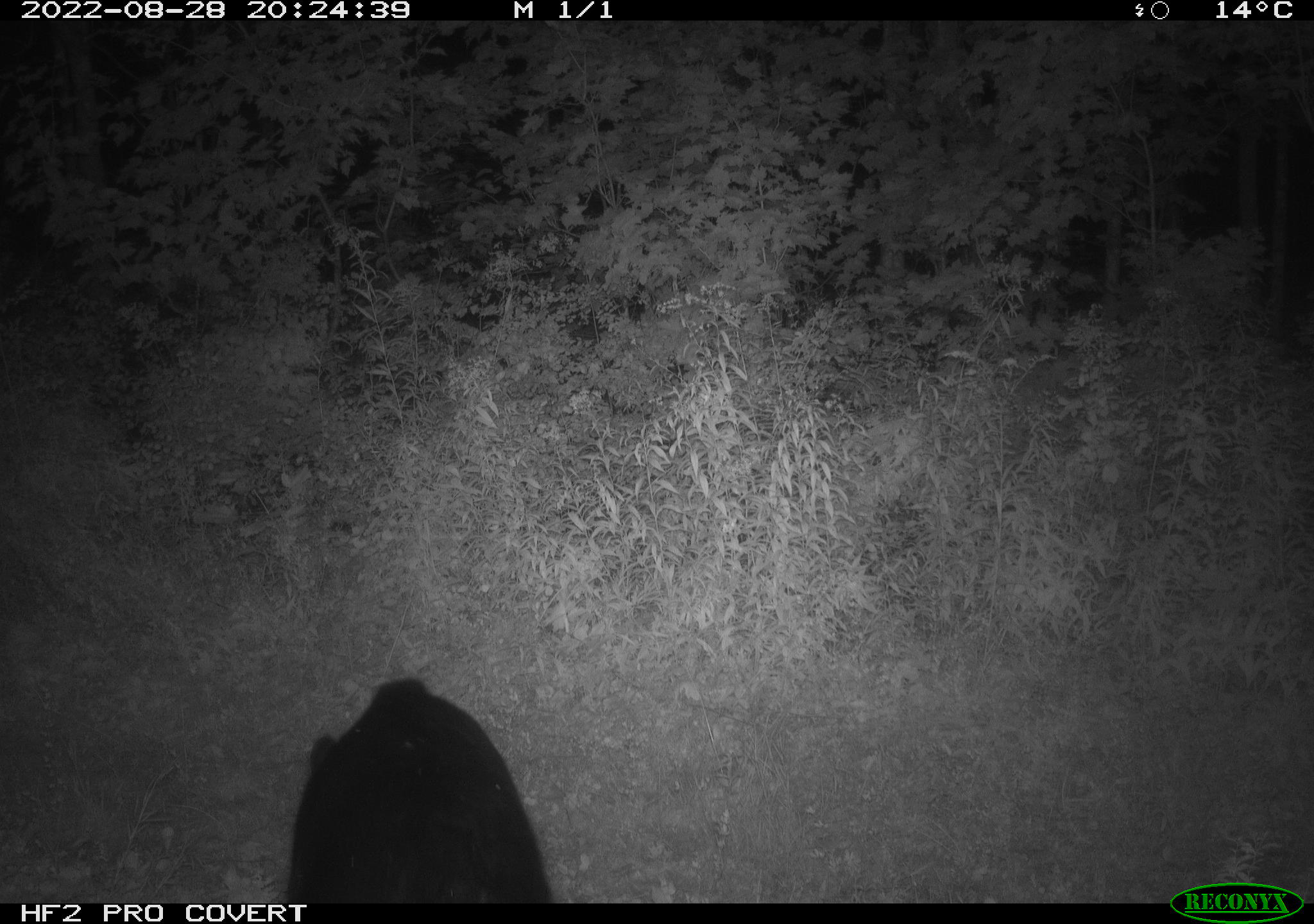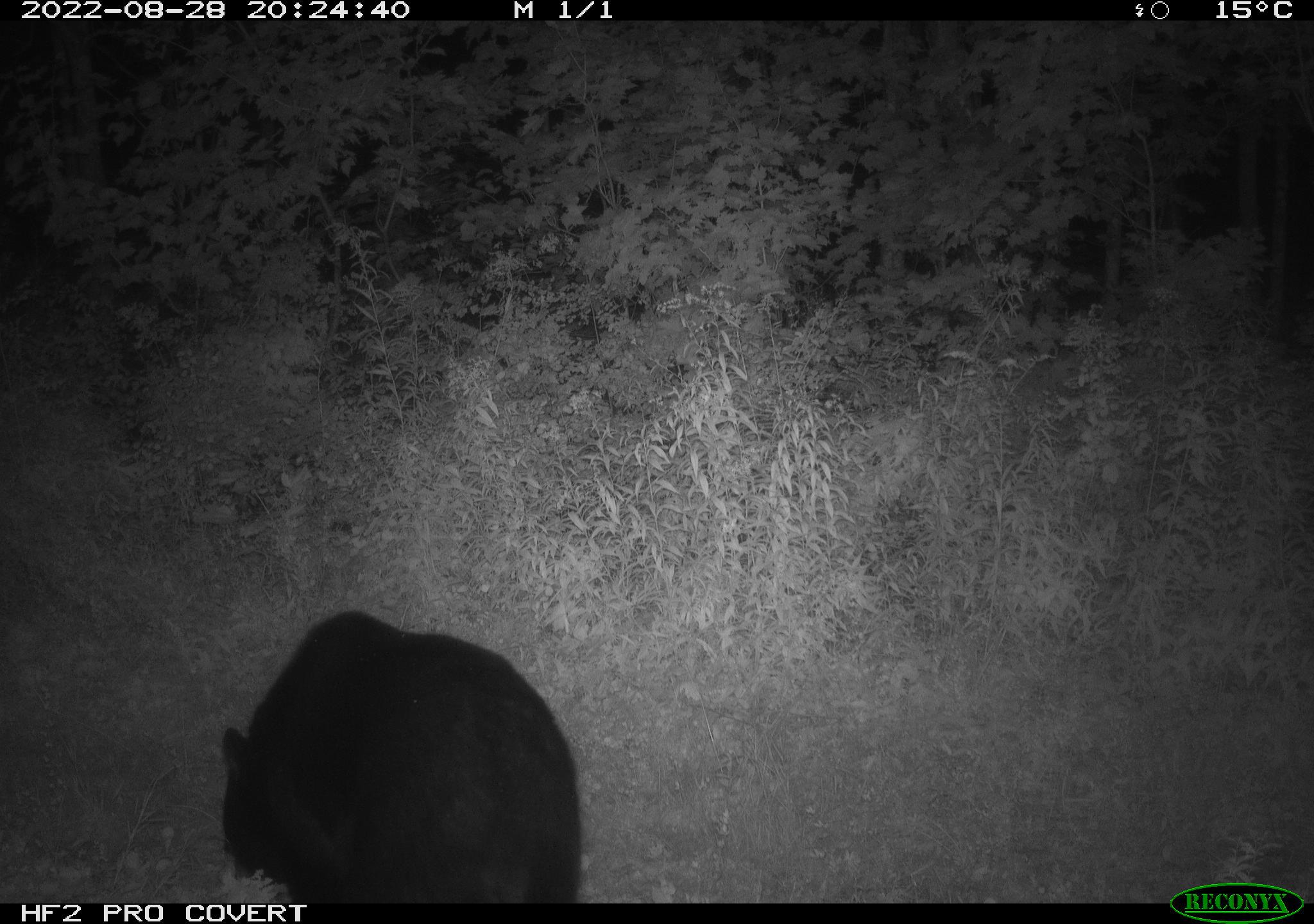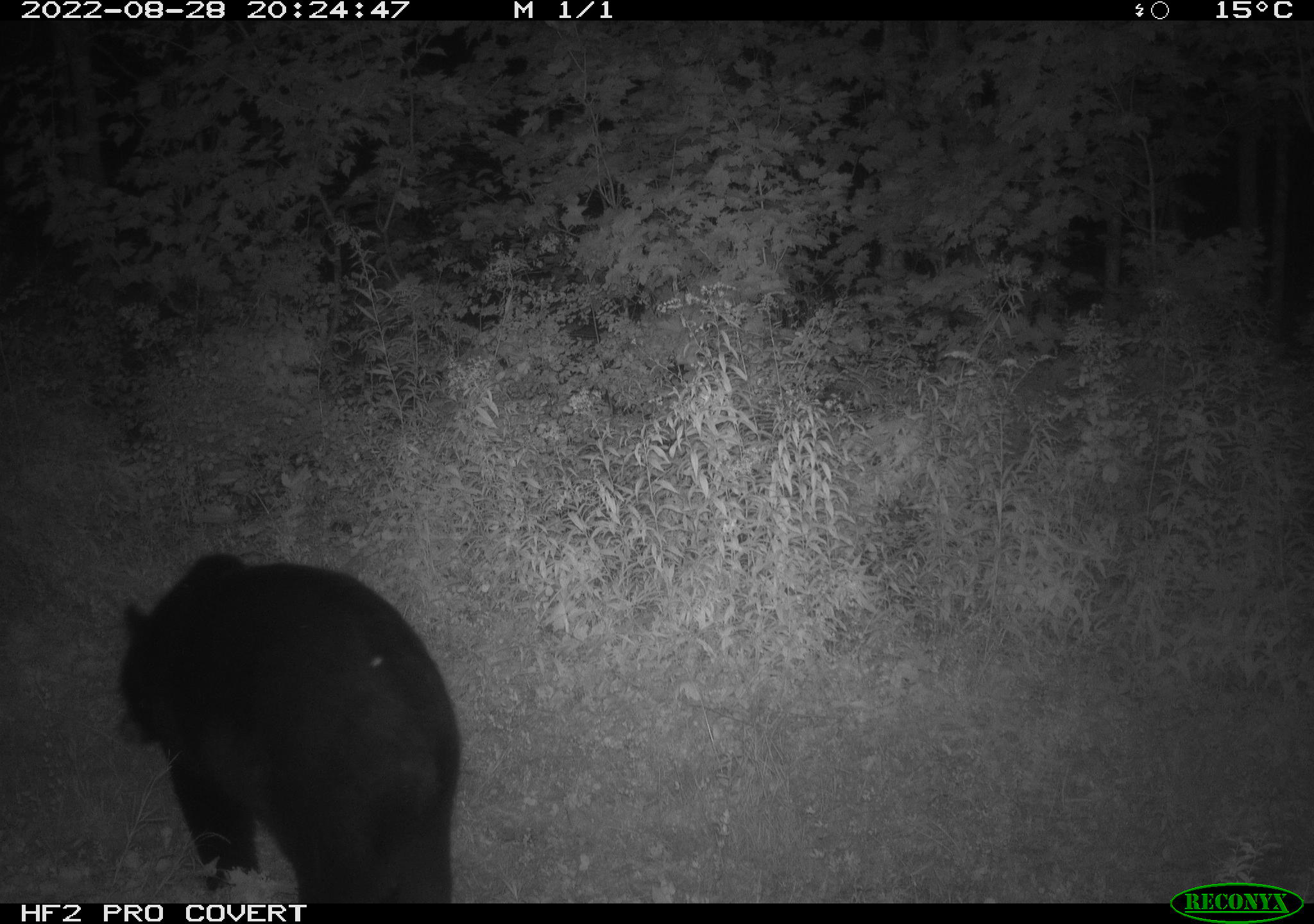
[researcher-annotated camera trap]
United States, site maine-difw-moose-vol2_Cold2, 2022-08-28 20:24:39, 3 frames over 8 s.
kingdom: Animalia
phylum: Chordata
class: Mammalia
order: Carnivora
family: Ursidae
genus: Ursus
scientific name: Ursus americanus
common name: black bear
Black bear (Ursus americanus).